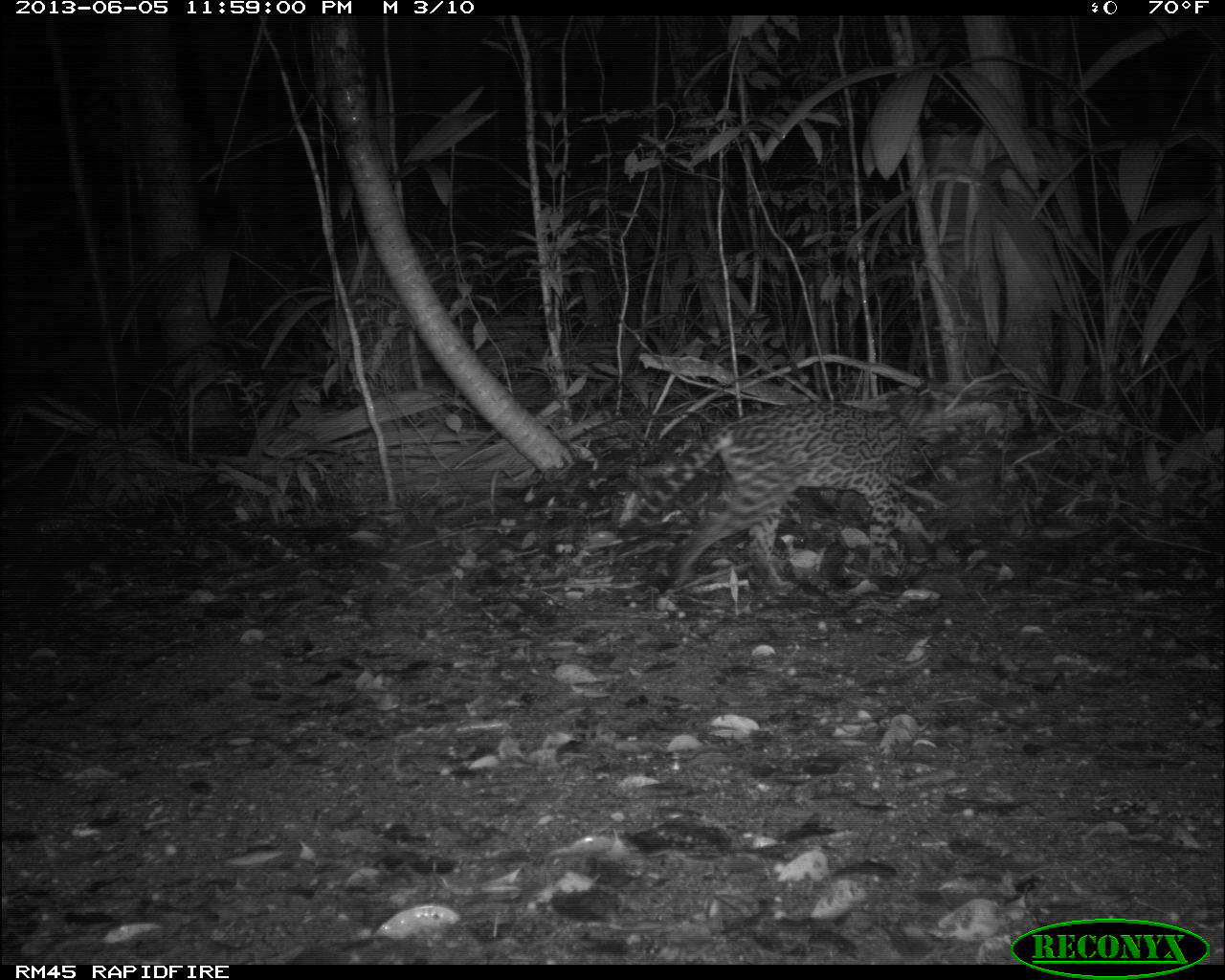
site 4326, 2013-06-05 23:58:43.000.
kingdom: Animalia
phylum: Chordata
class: Mammalia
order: Carnivora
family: Felidae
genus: Leopardus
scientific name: Leopardus pardalis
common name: ocelot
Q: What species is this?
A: Leopardus pardalis (ocelot).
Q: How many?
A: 1.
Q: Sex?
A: Female.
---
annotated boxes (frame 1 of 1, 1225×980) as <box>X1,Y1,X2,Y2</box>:
leopardus pardalis: <box>635,390,961,595</box>